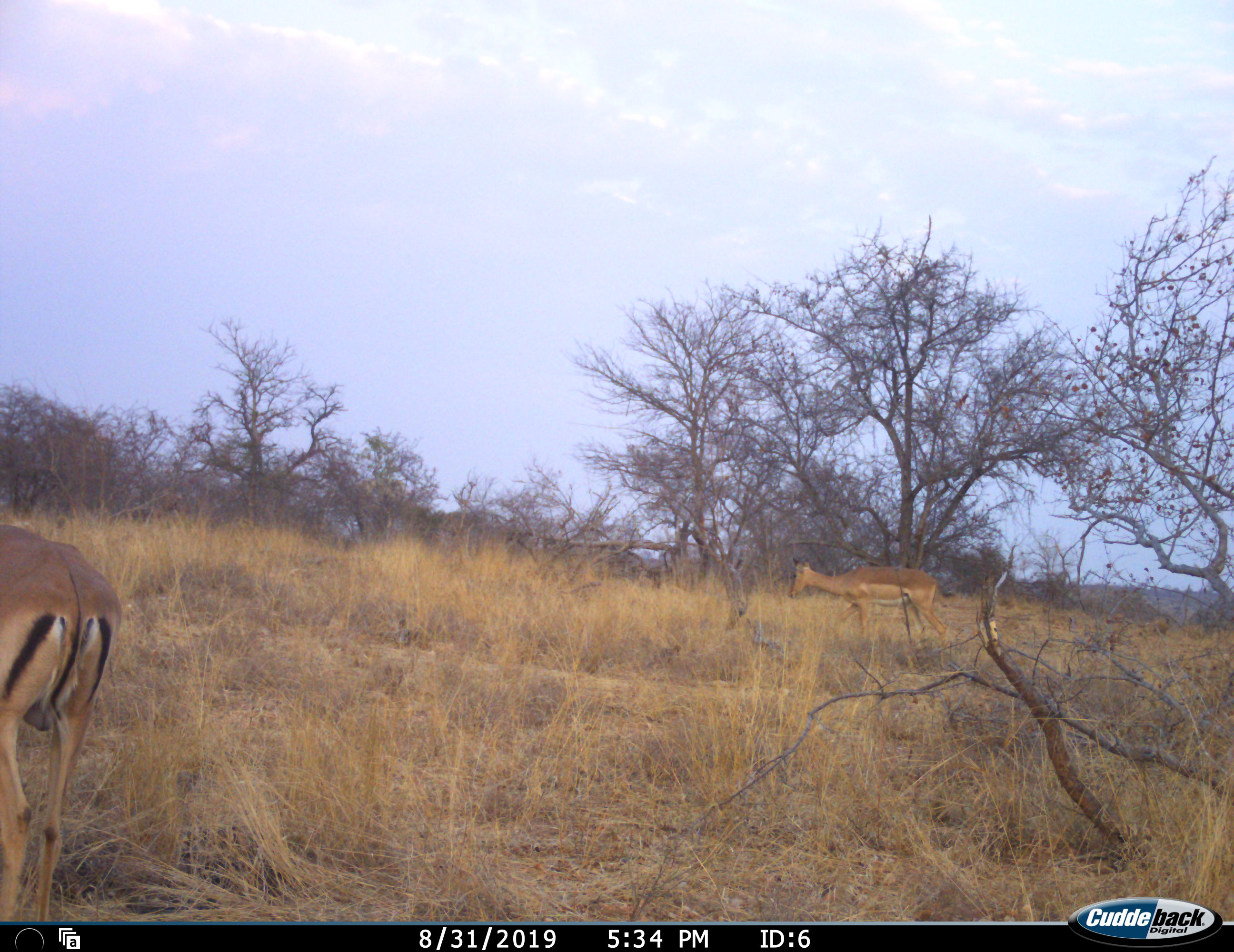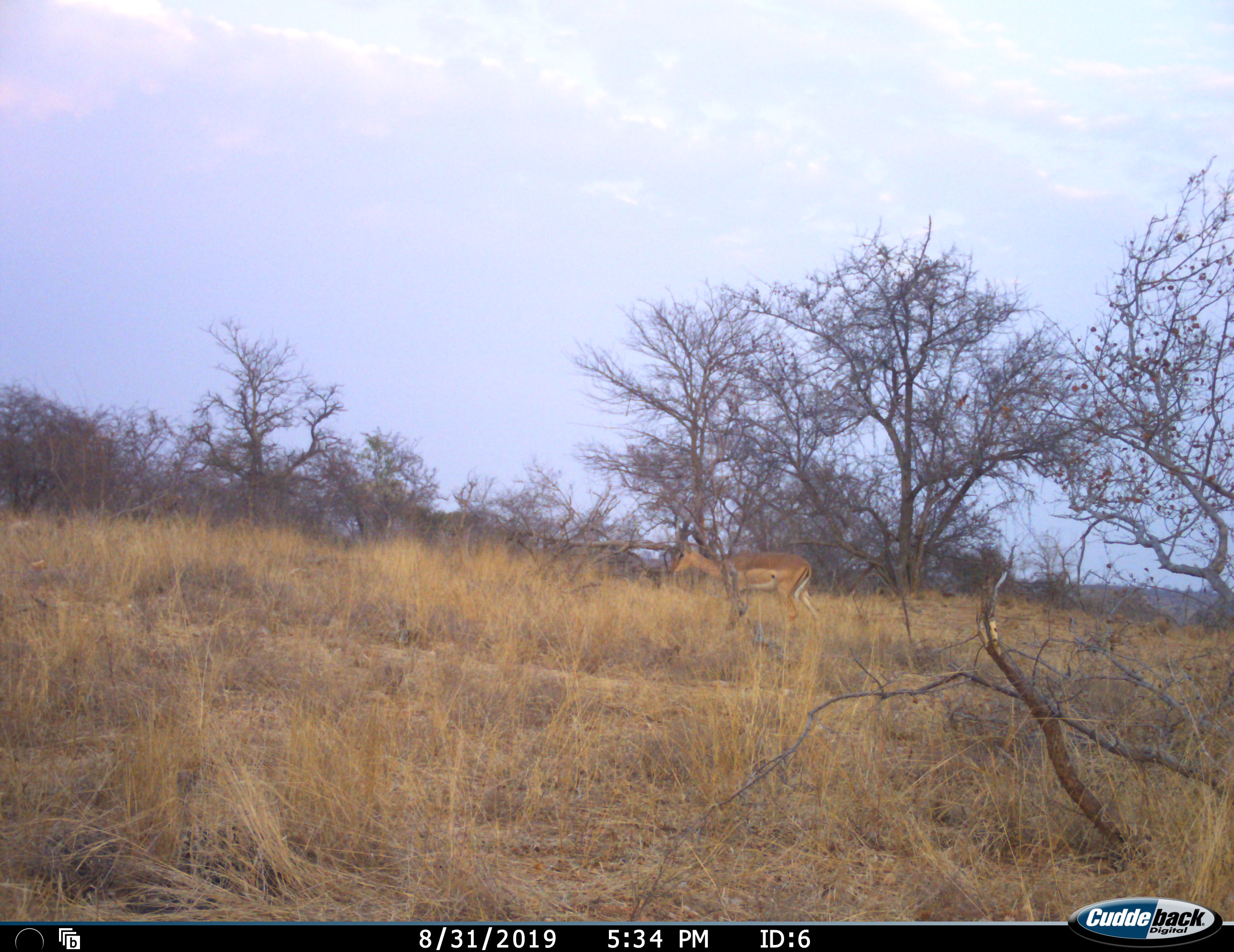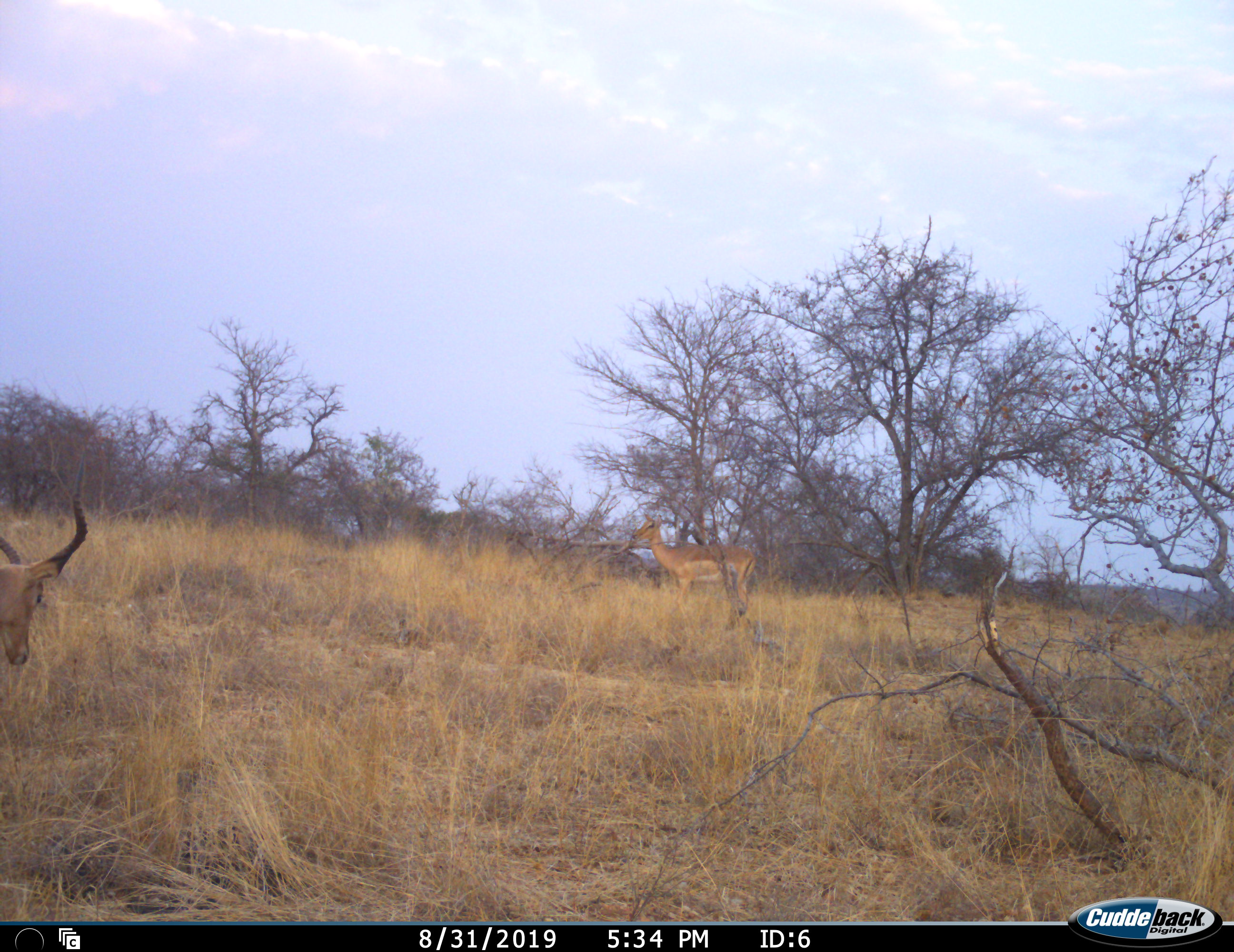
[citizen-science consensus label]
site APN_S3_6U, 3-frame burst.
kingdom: Animalia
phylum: Chordata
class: Mammalia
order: Artiodactyla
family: Bovidae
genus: Aepyceros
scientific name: Aepyceros melampus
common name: impala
Impala (Aepyceros melampus), count 2. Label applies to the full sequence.